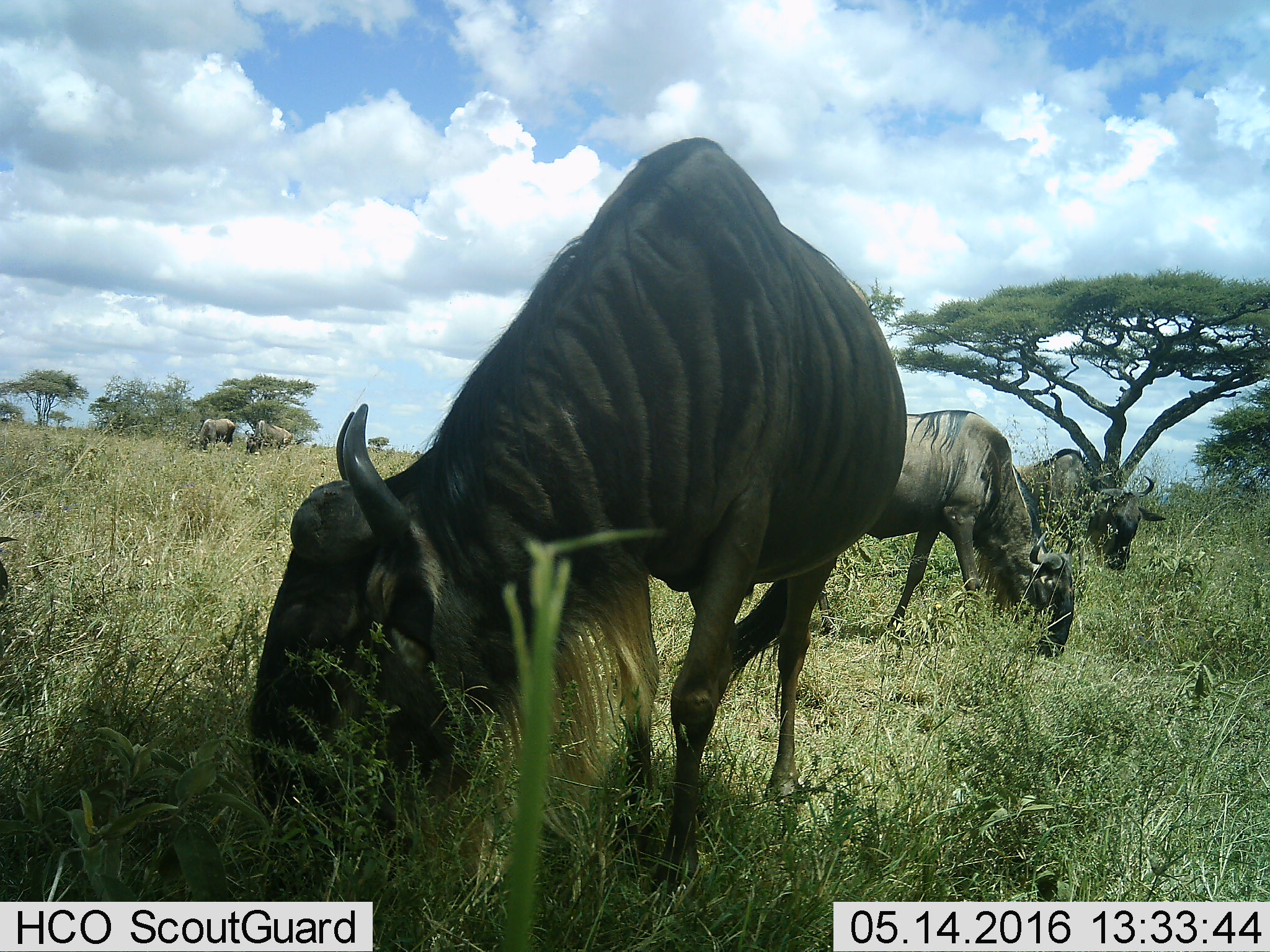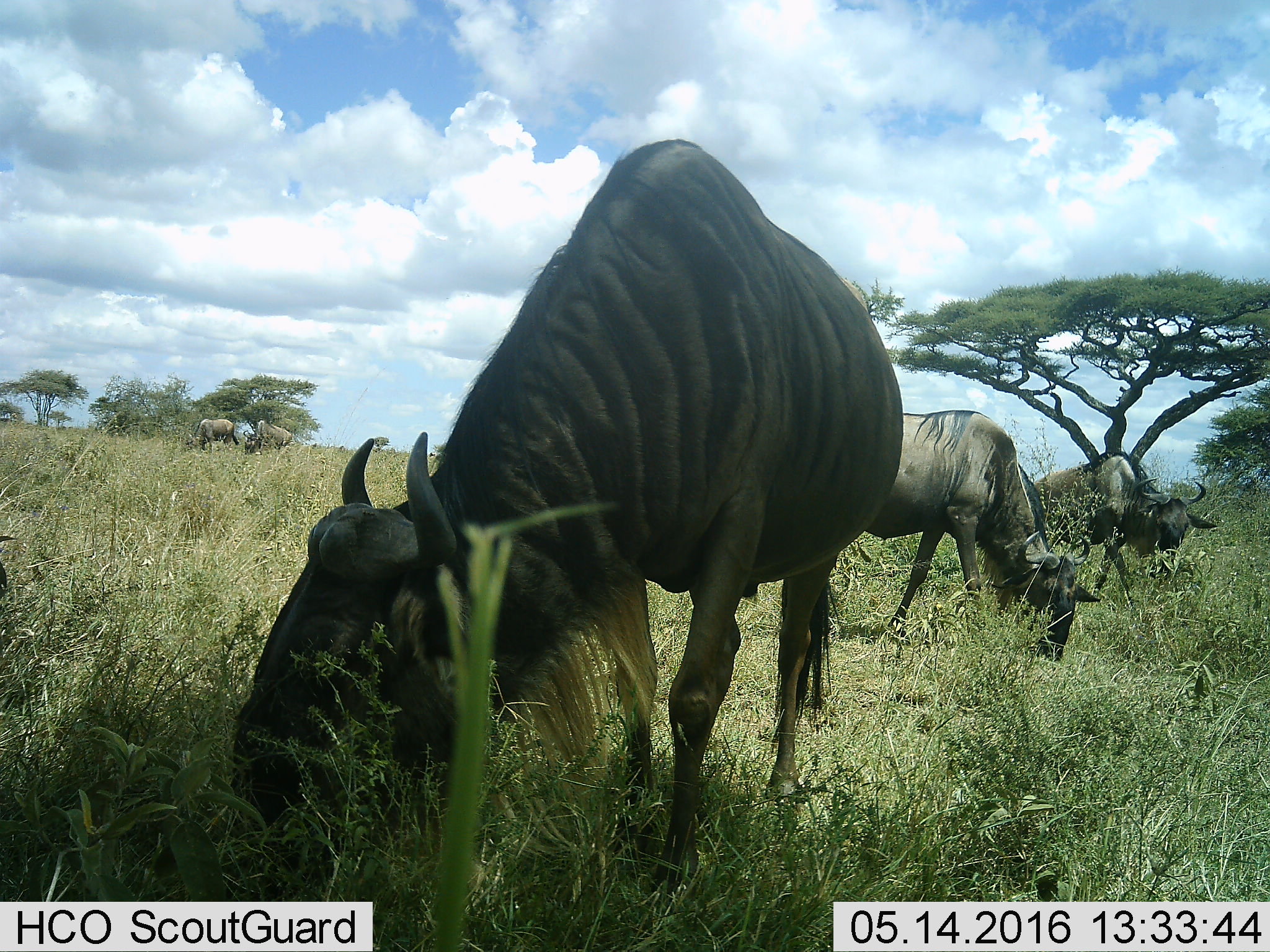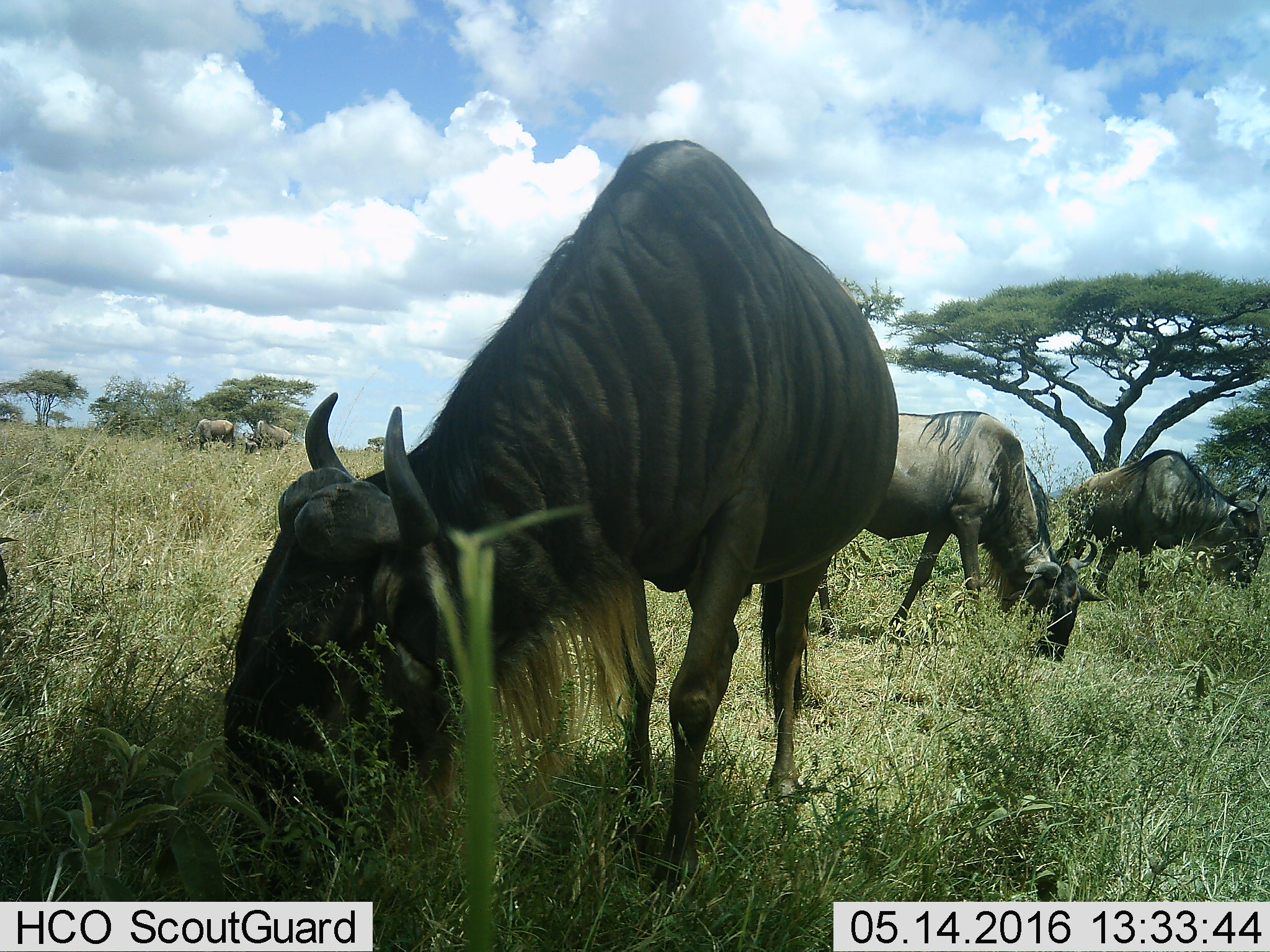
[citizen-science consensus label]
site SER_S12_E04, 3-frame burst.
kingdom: Animalia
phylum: Chordata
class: Mammalia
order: Artiodactyla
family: Bovidae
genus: Connochaetes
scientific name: Connochaetes taurinus taurinus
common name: blue wildebeest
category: wildebeestblue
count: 5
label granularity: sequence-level